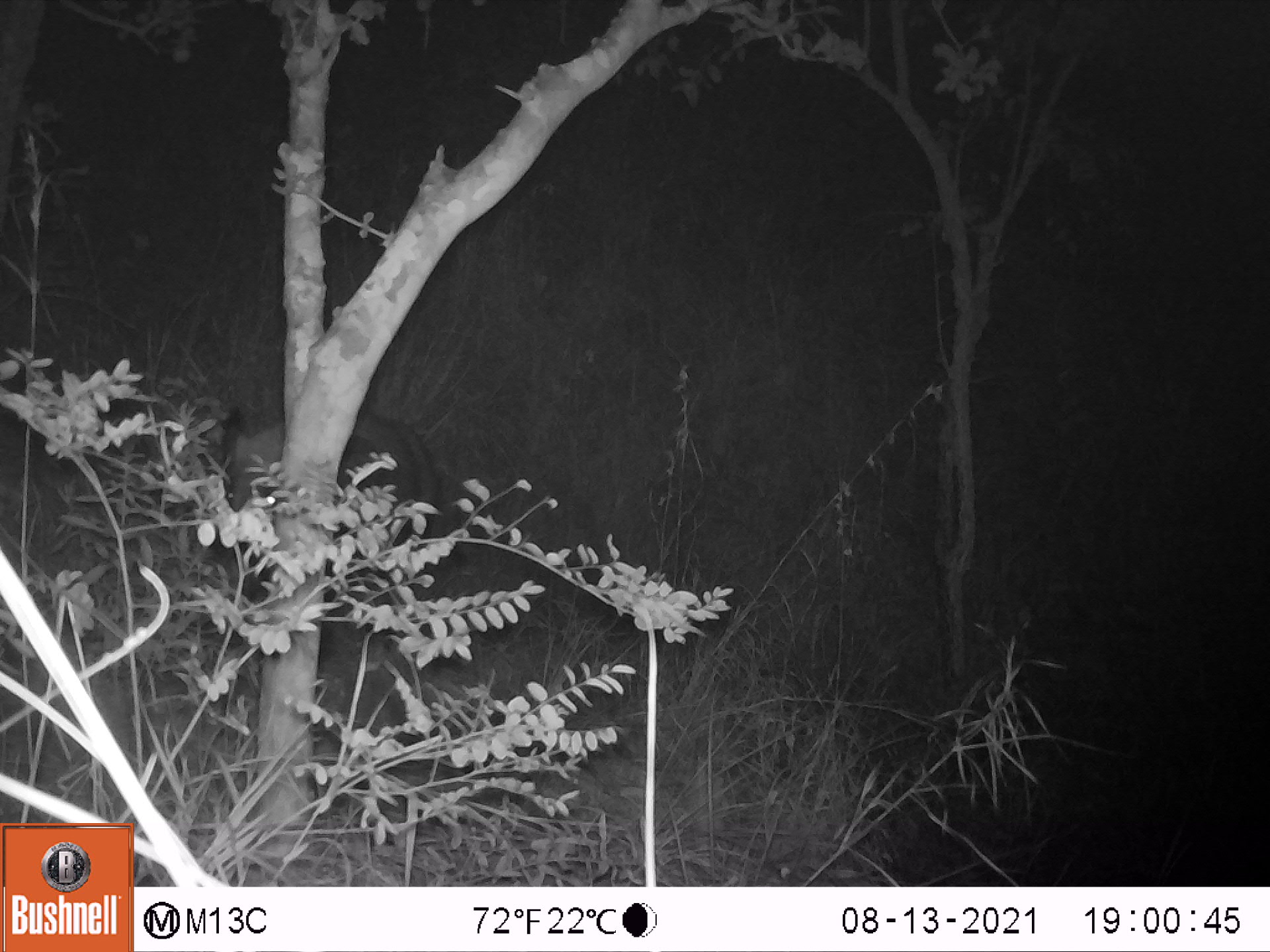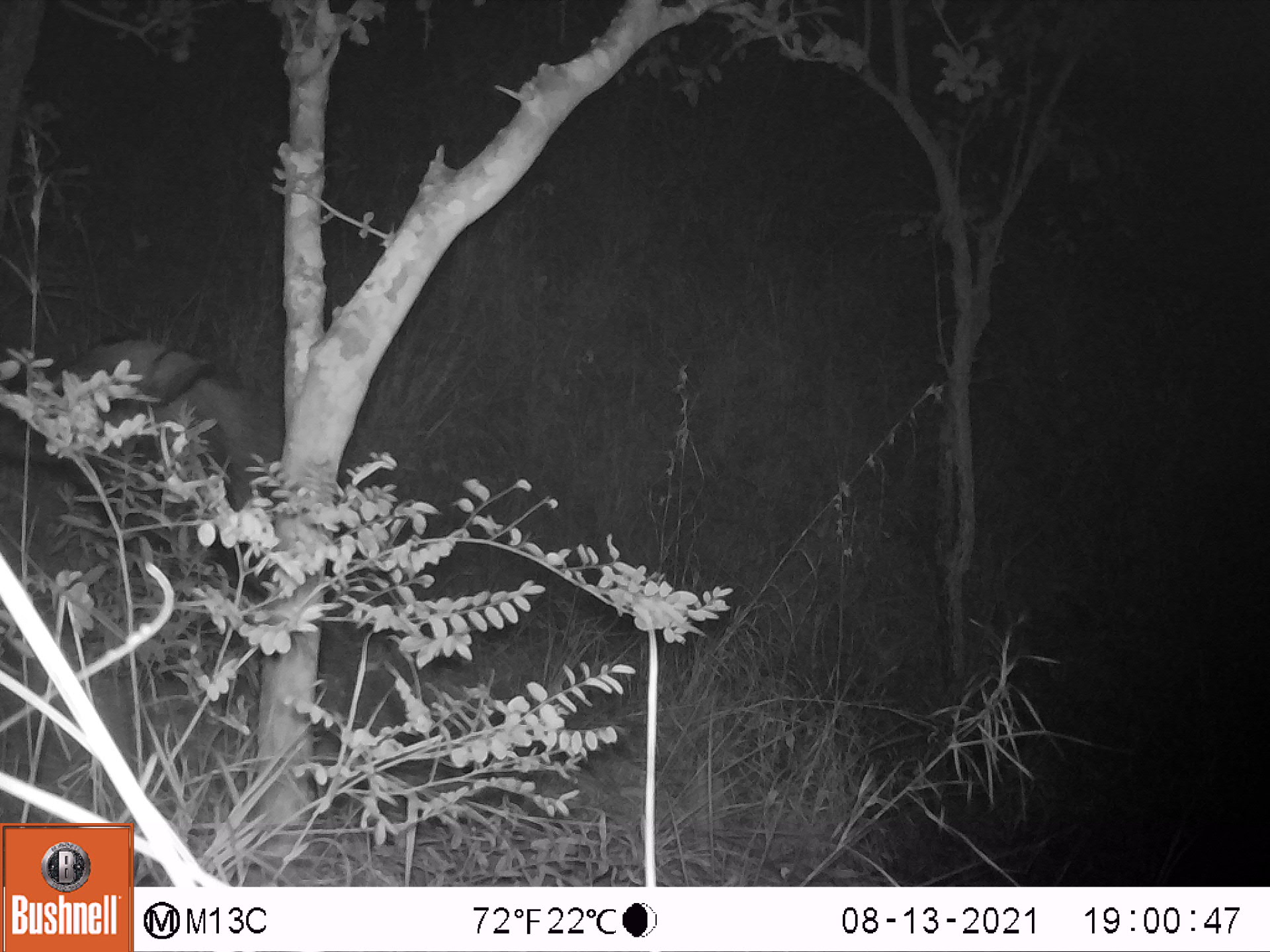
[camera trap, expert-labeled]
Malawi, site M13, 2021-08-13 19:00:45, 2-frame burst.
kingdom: Animalia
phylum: Chordata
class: Mammalia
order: Artiodactyla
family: Suidae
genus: Potamochoerus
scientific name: Potamochoerus larvatus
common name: bushpig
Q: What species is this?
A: Bushpig (Potamochoerus larvatus).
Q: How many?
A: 1.